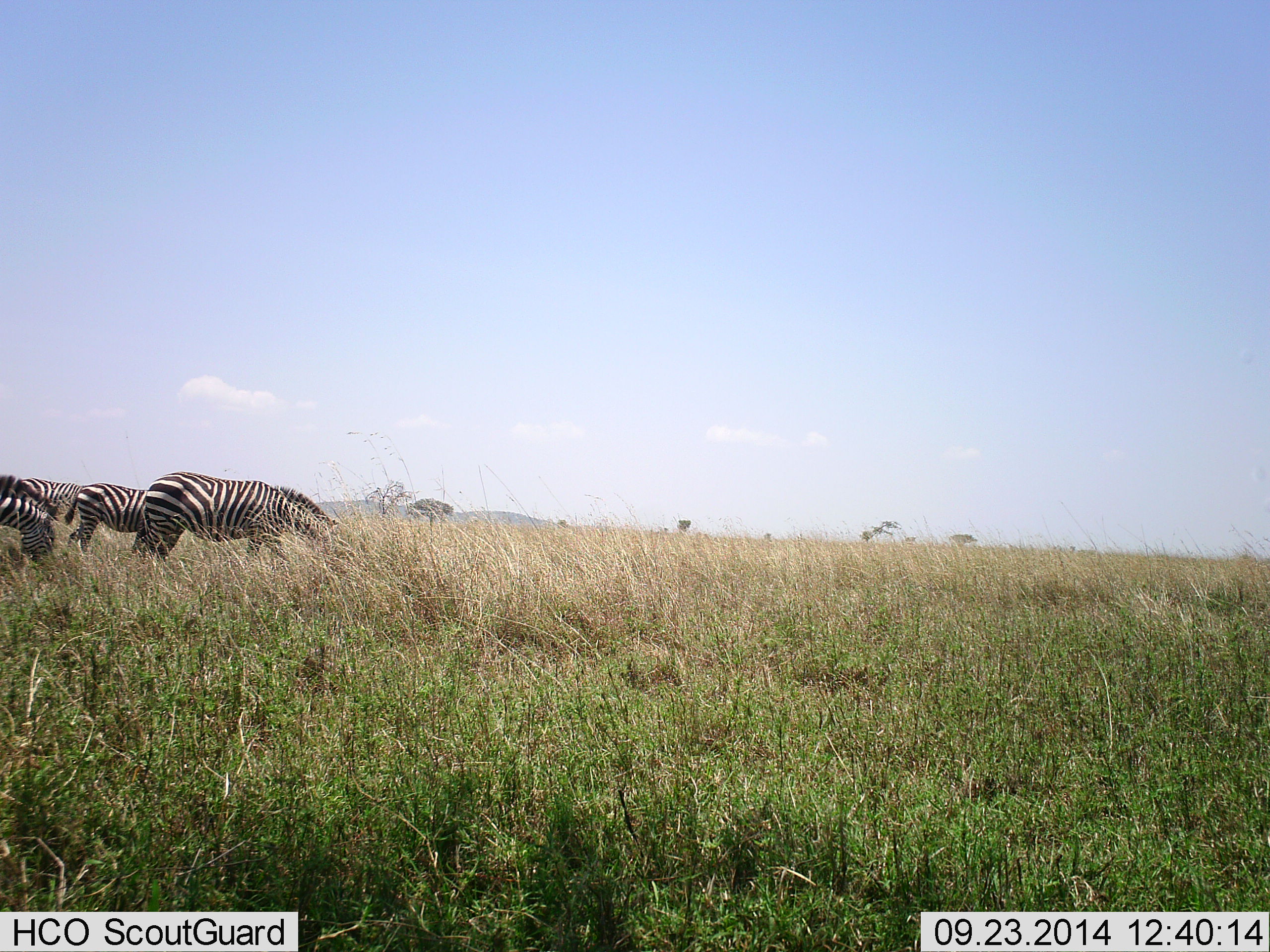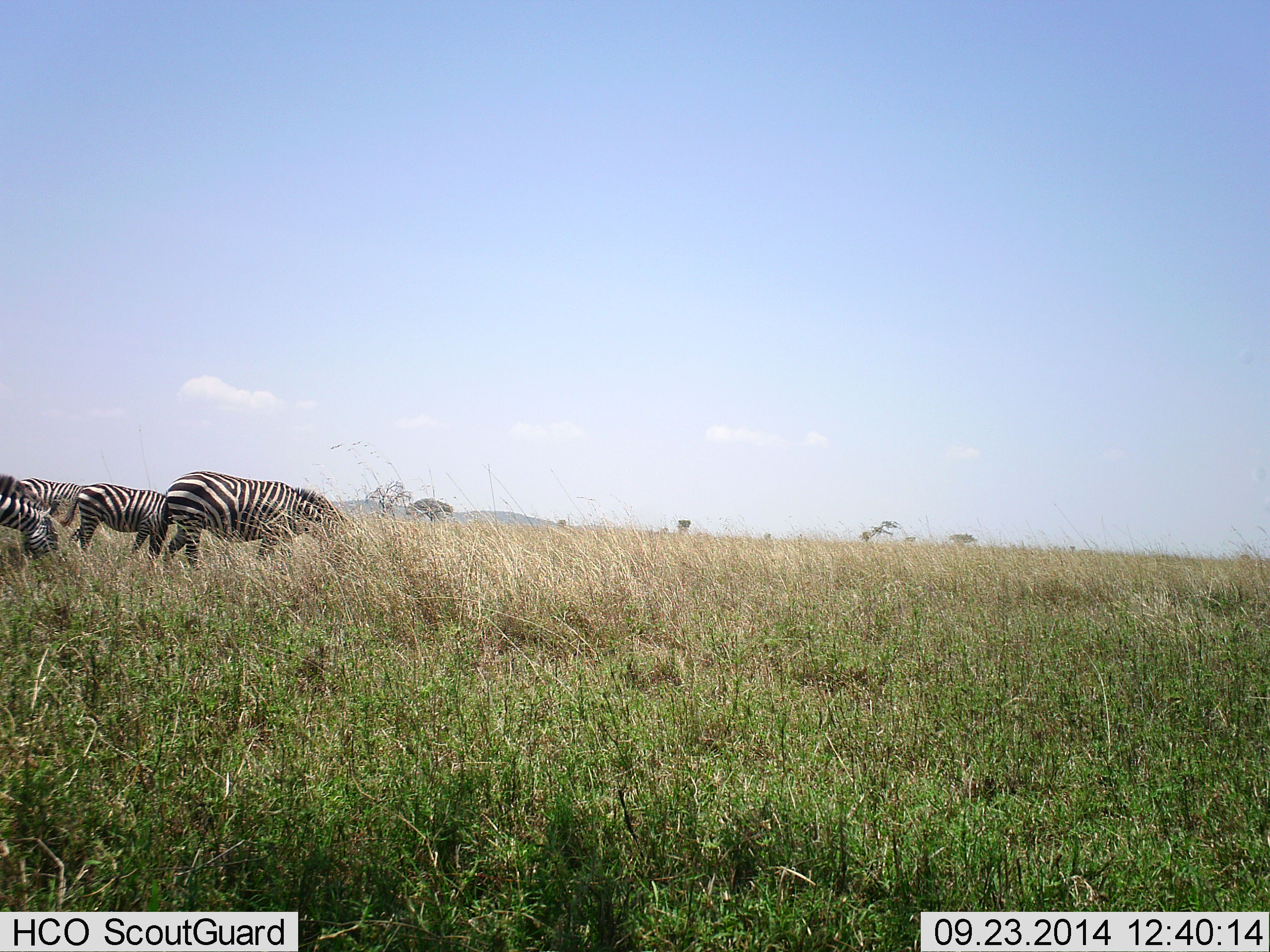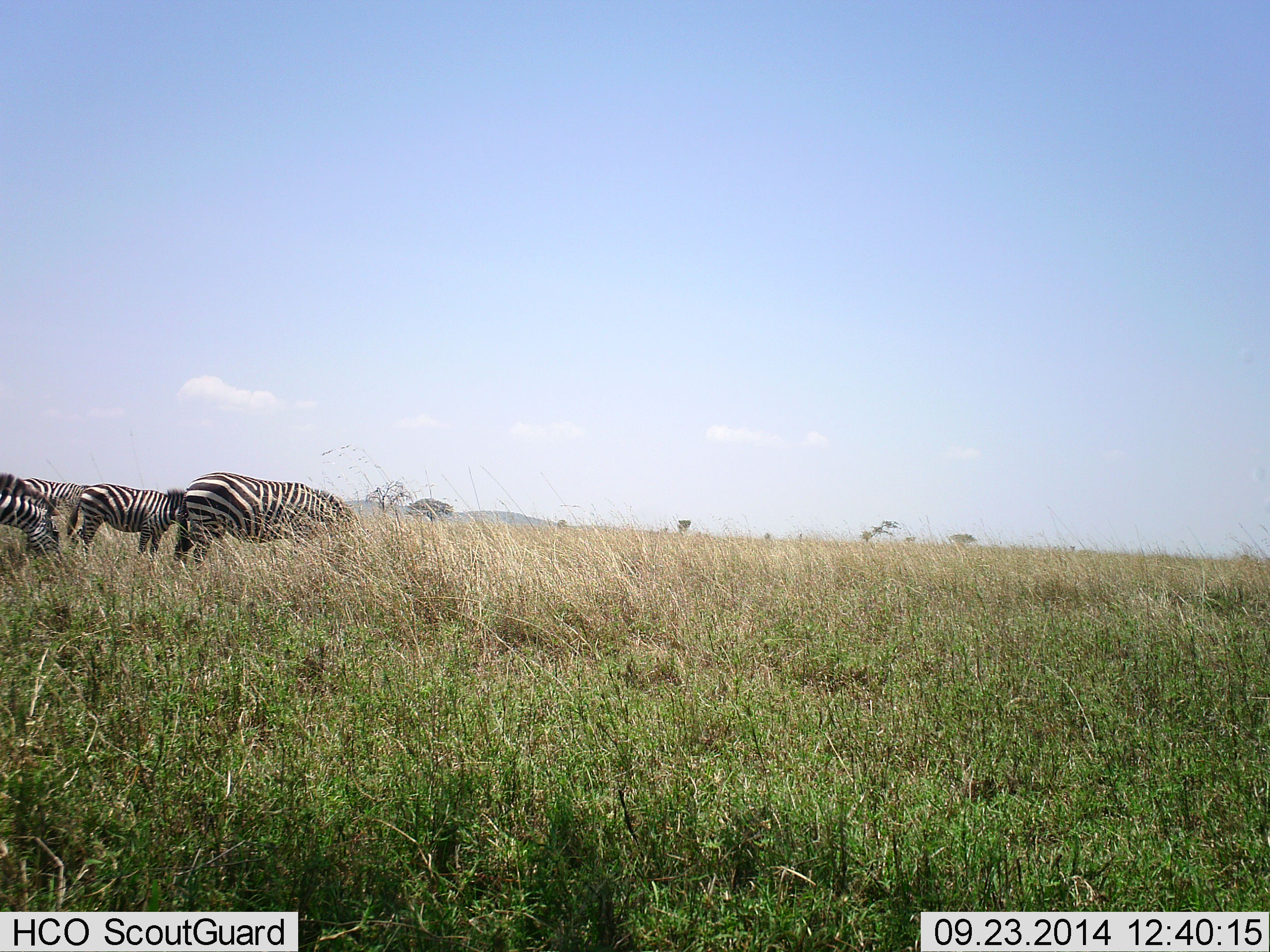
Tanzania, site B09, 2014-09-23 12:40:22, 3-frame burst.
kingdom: Animalia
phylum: Chordata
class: Mammalia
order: Perissodactyla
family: Equidae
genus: Equus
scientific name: Equus quagga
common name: plains zebra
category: zebra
Zebra (plains zebra) (Equus quagga), count 4. Behavior (volunteer vote fractions): standing 20%, resting 0%, moving 10%, interacting 0%. Young present (vote fraction): 0%. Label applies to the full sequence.